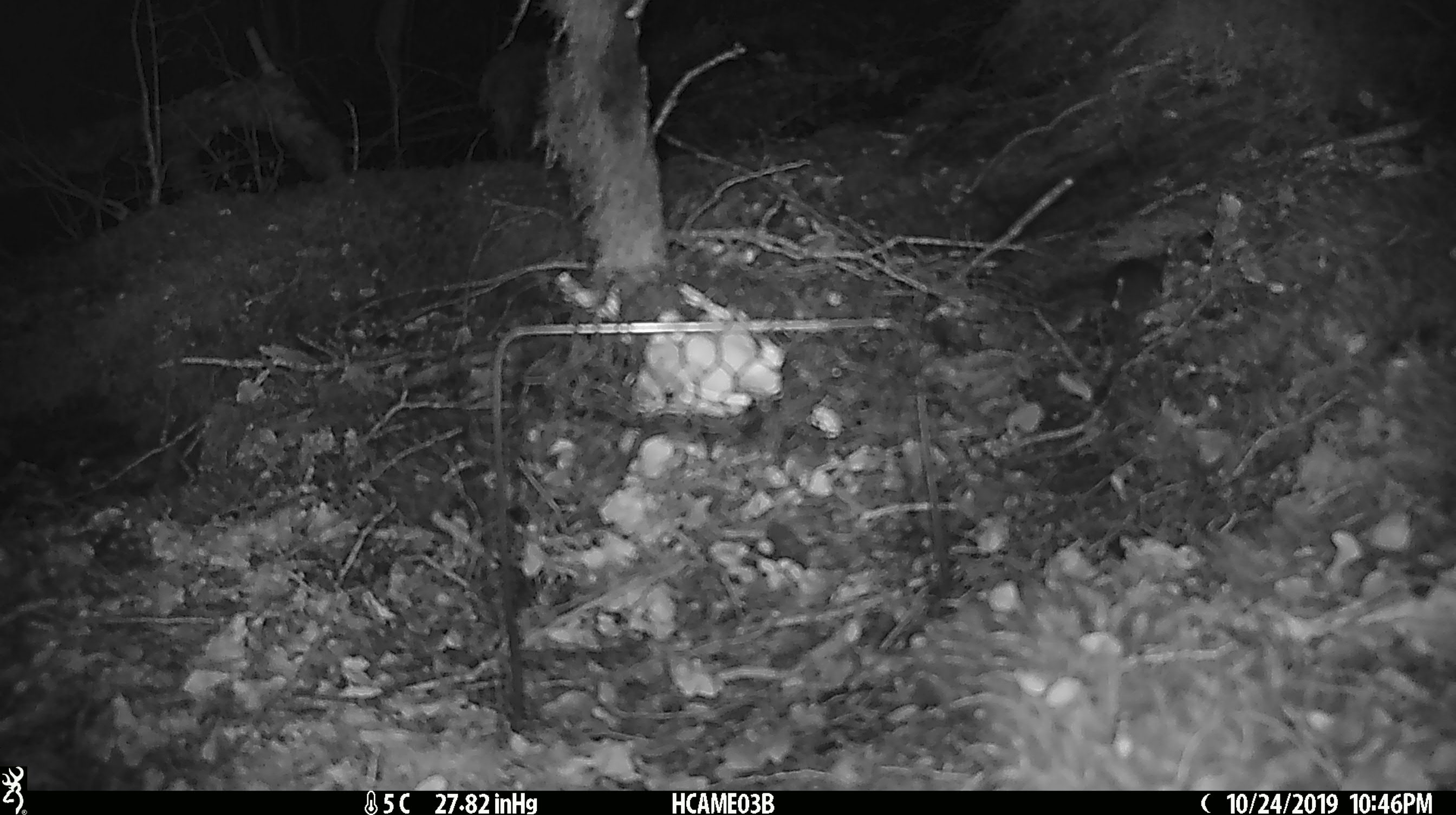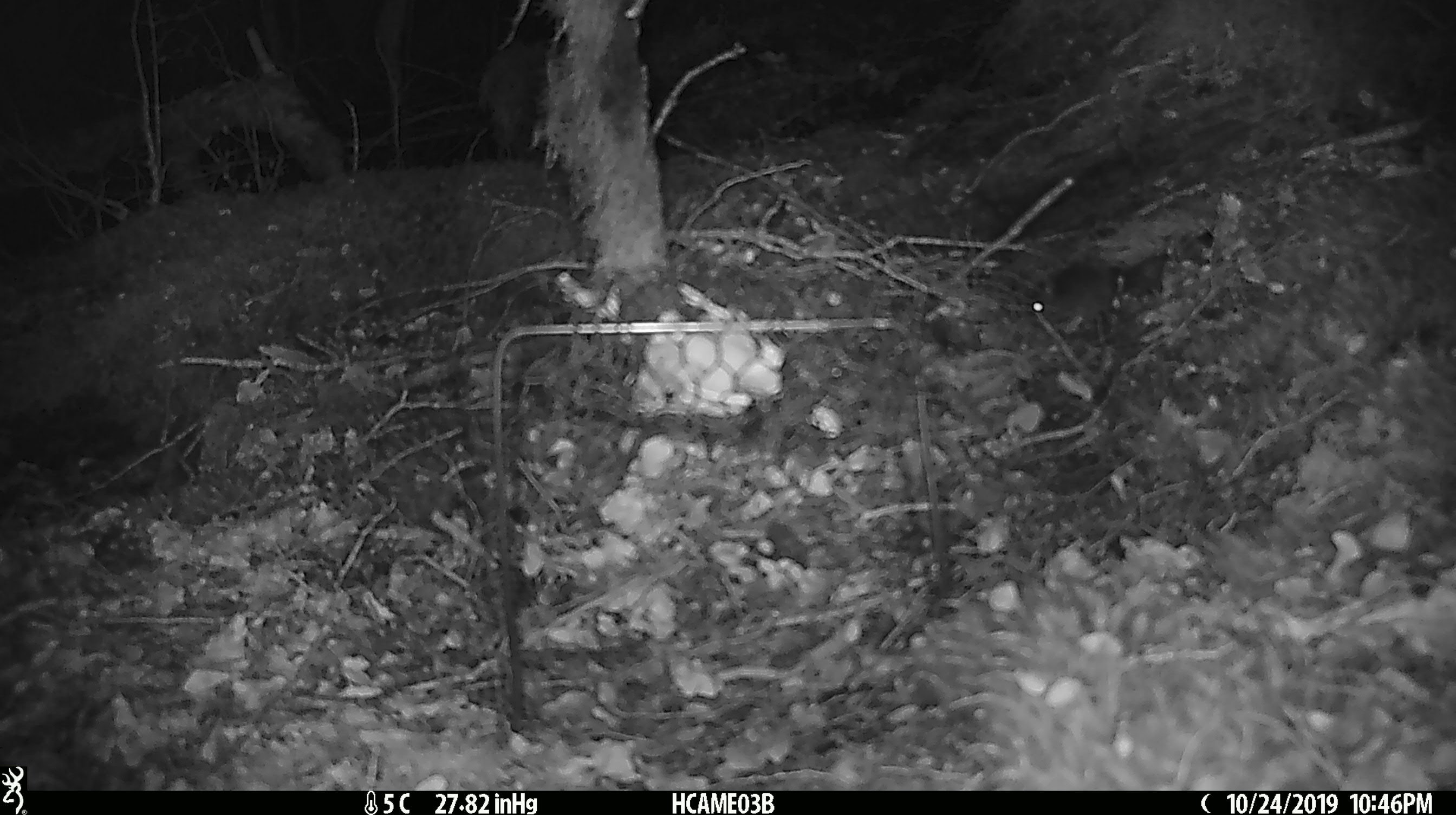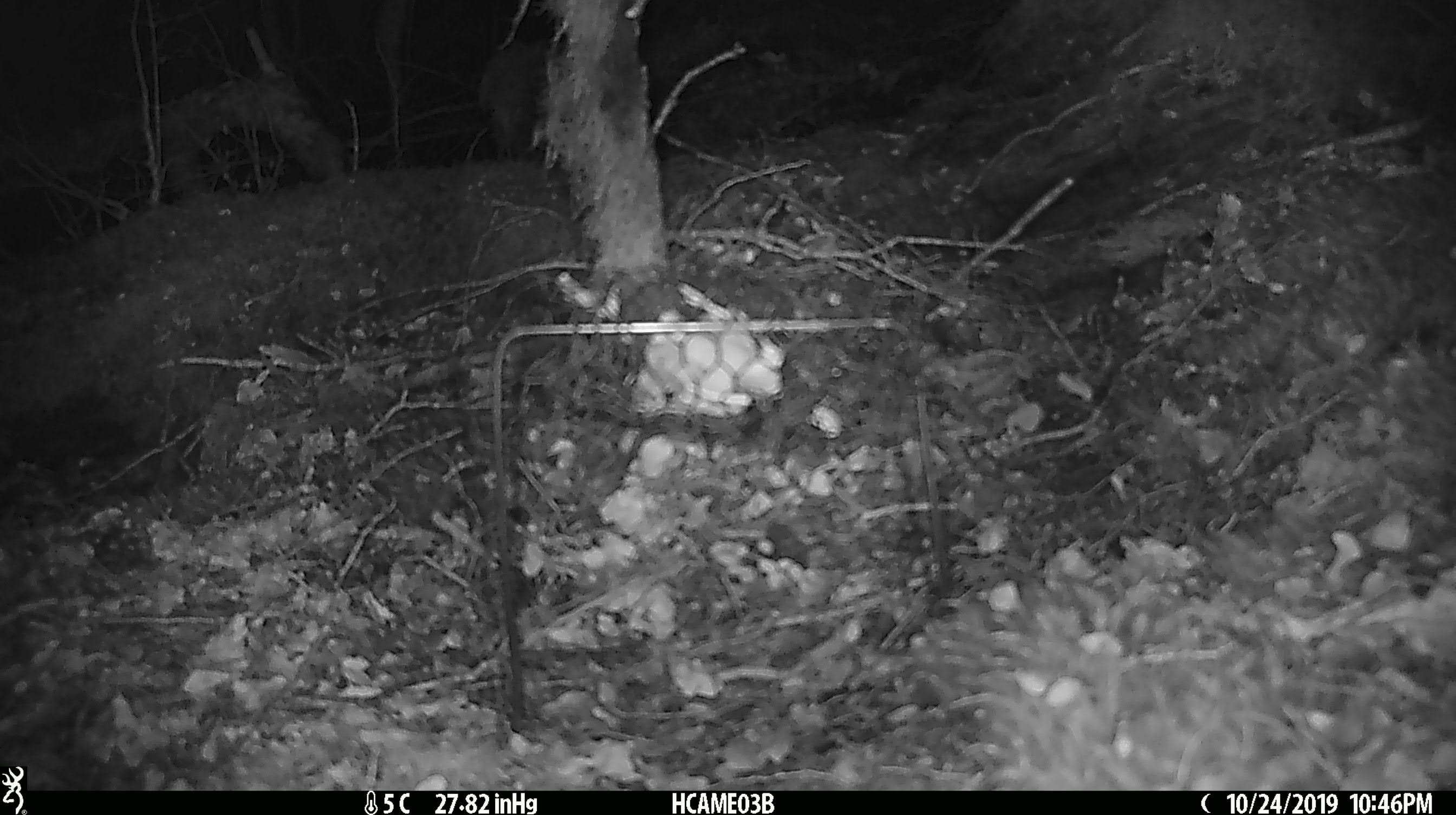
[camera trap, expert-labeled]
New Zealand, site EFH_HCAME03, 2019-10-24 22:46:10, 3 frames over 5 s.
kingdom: Animalia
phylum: Chordata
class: Mammalia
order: Rodentia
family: Muridae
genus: Mus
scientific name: Mus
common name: mouse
Mouse (Mus).